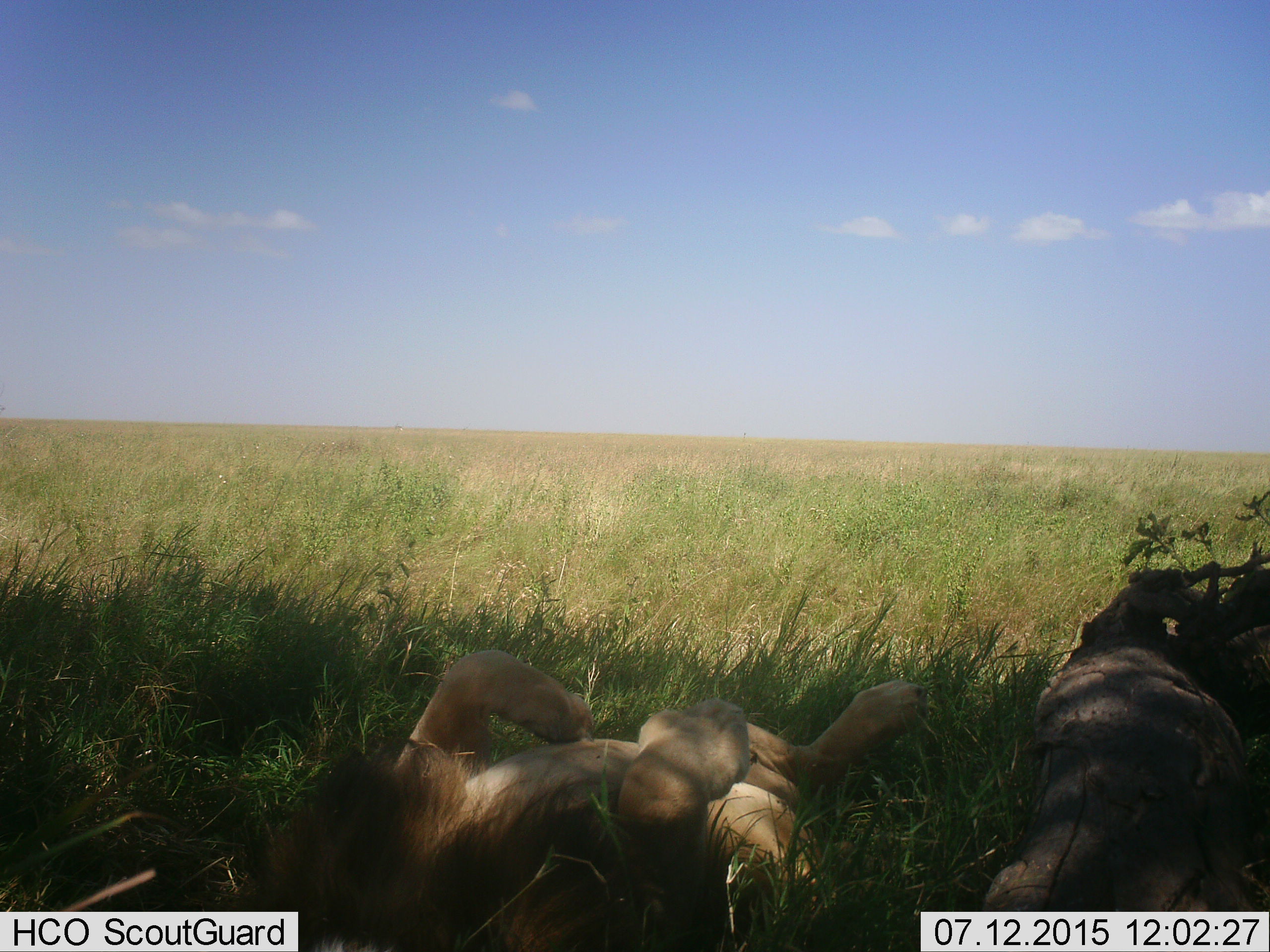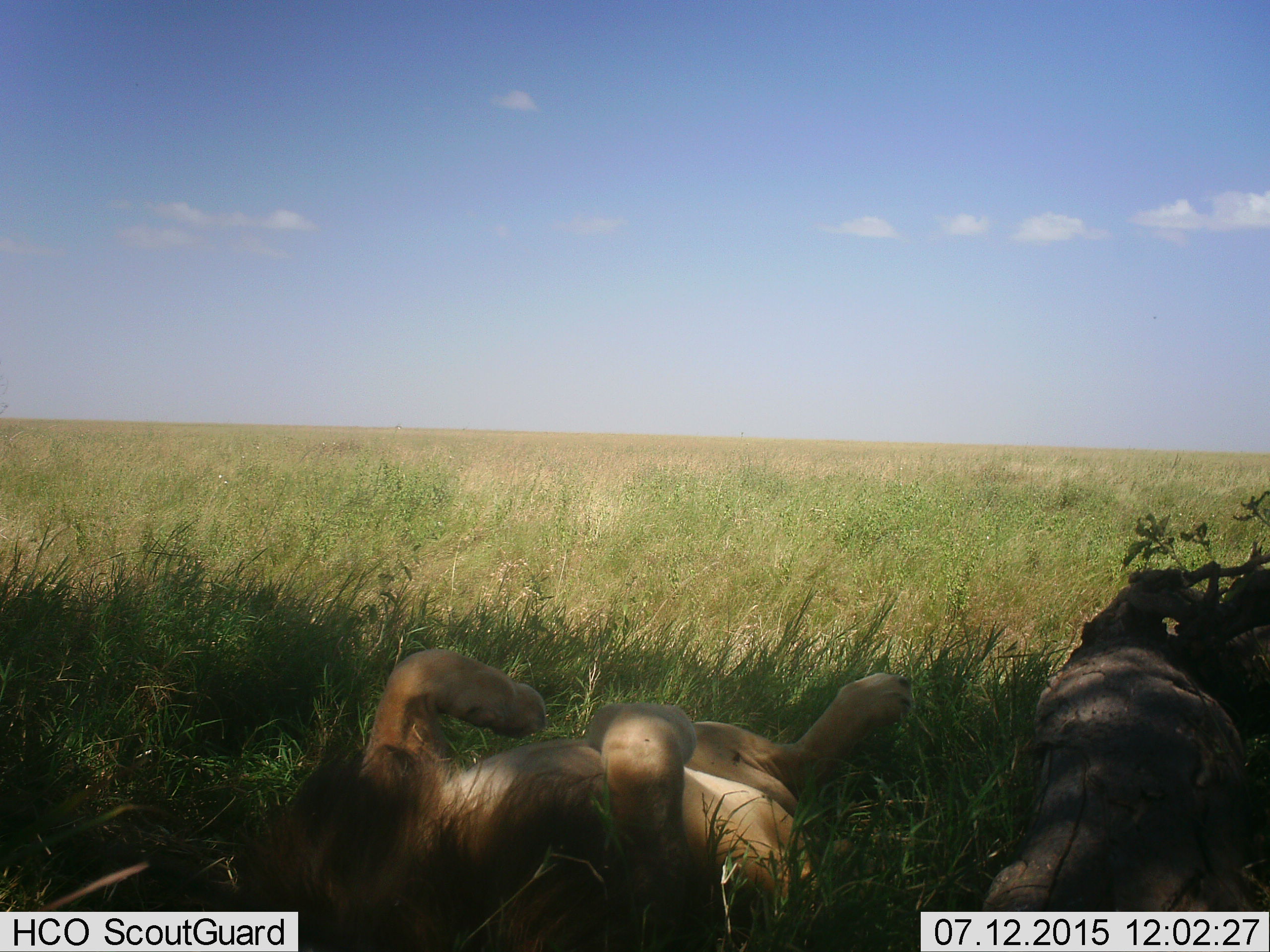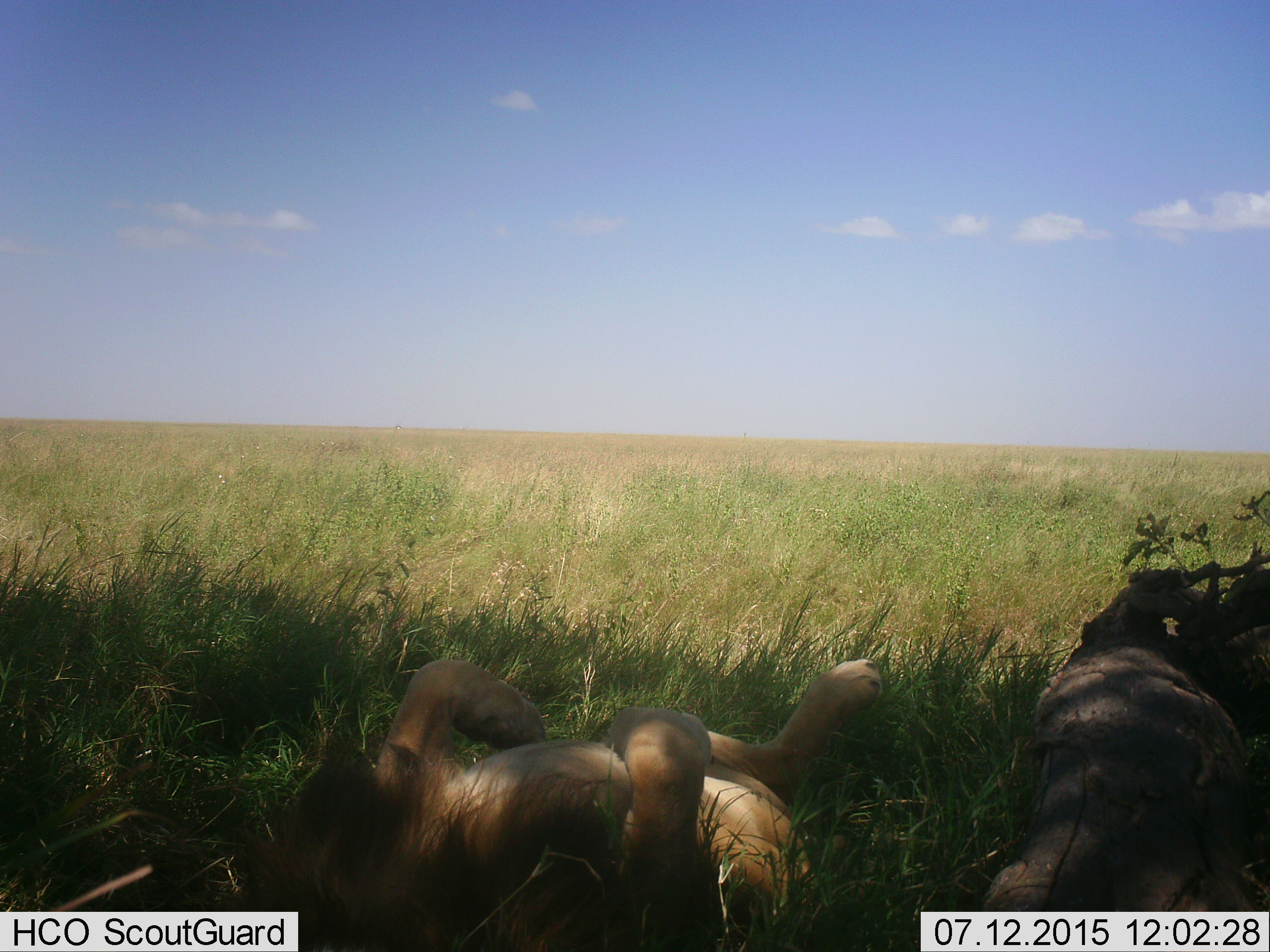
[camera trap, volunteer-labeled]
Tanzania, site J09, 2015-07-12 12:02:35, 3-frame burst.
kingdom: Animalia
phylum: Chordata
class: Mammalia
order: Carnivora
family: Felidae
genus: Panthera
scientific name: Panthera leo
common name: lion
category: lionmale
Lionmale (lion) (Panthera leo), count 1. Behavior (volunteer vote fractions): standing 0%, resting 100%, moving 0%, interacting 0%. Young present (vote fraction): 0%. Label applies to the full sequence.